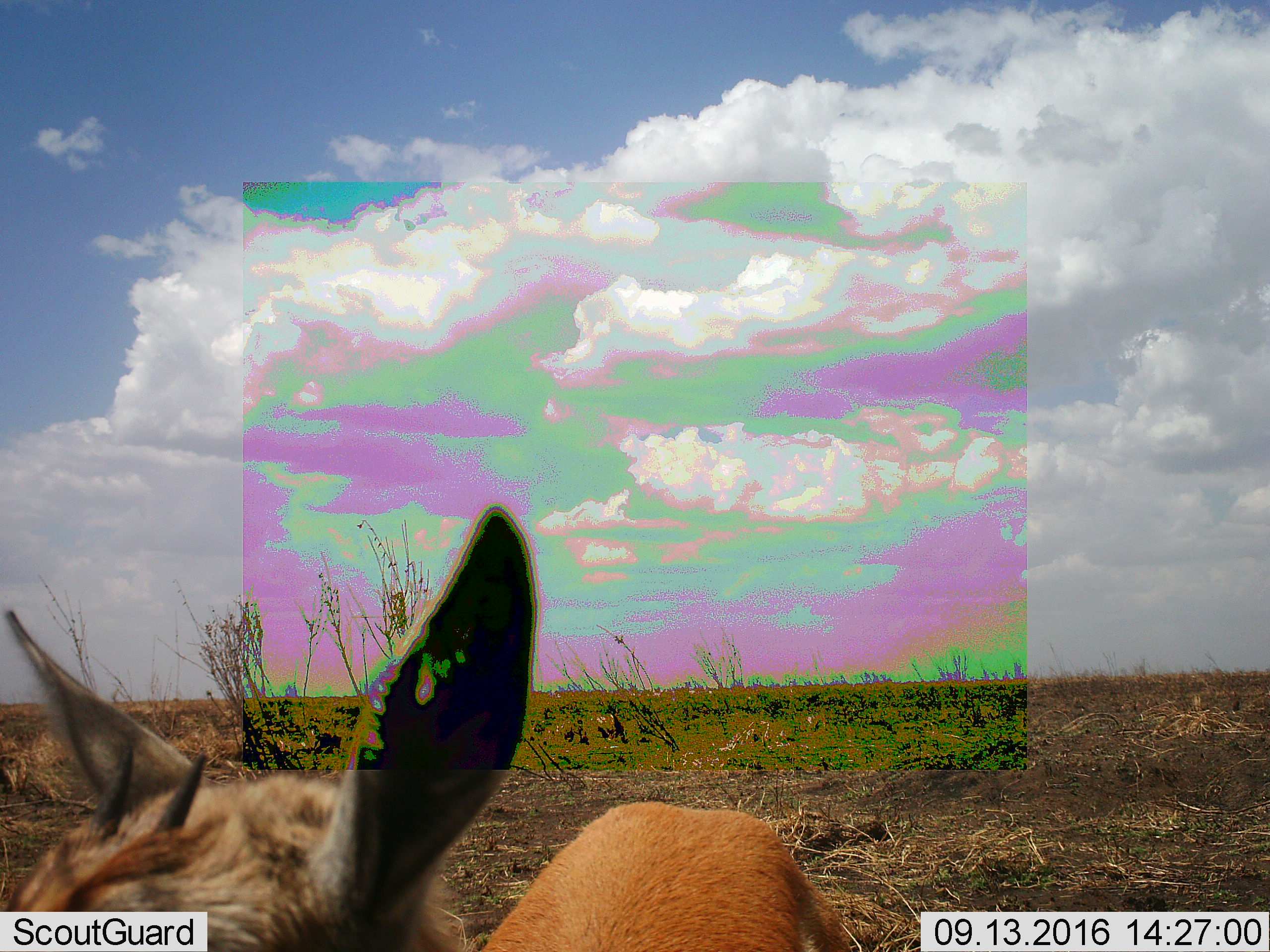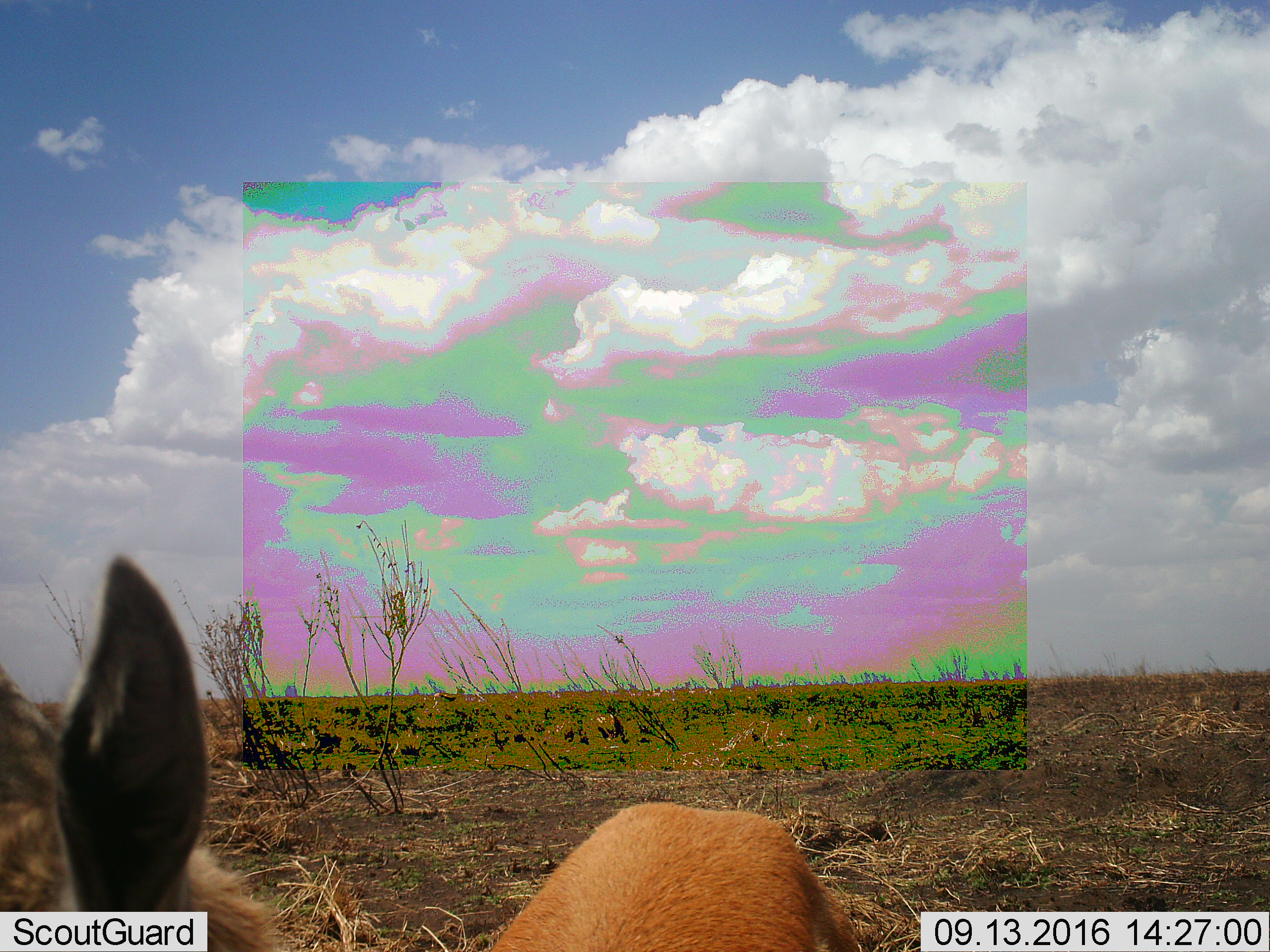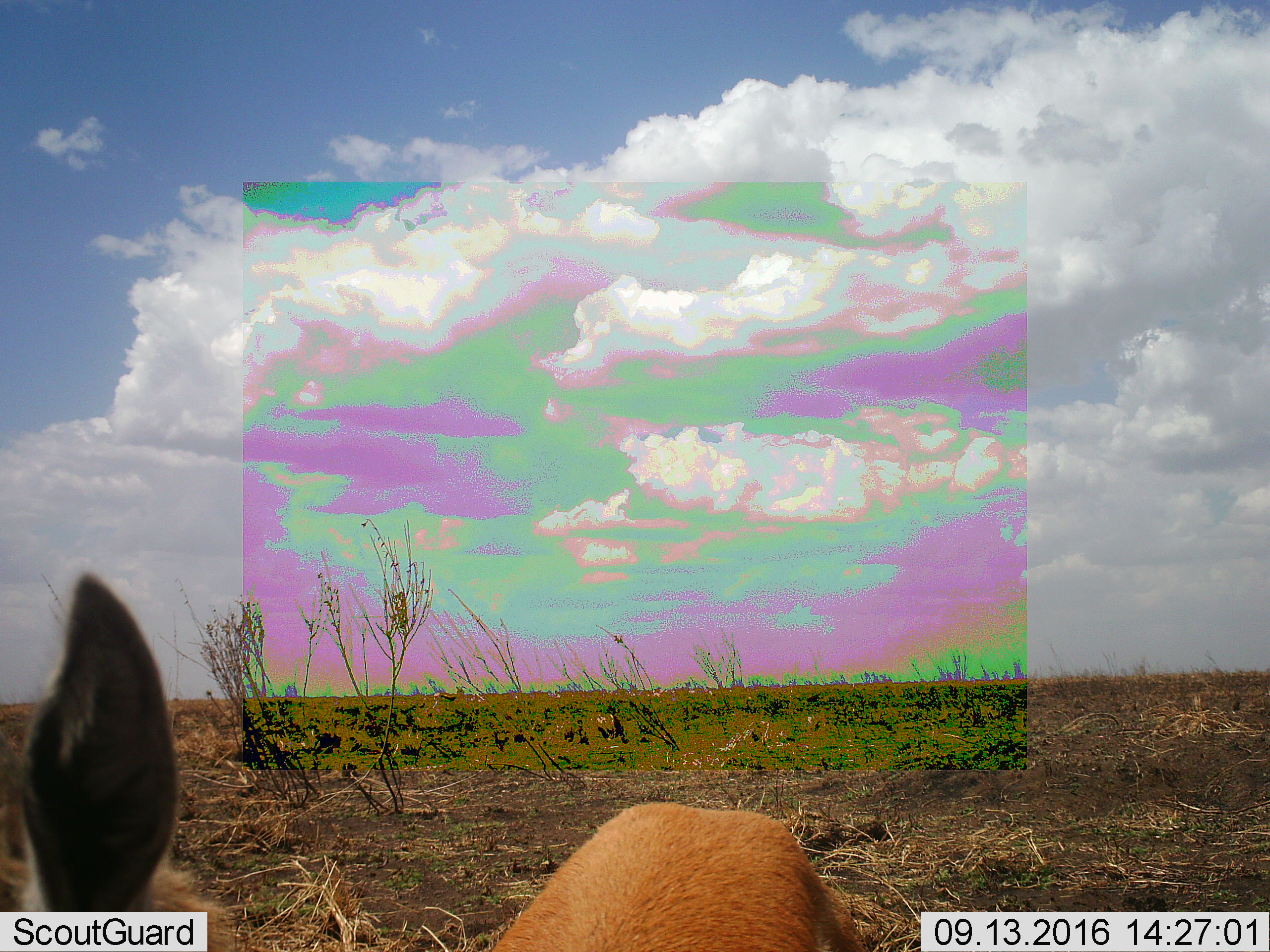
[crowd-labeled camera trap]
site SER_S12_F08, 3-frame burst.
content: unidentified animal